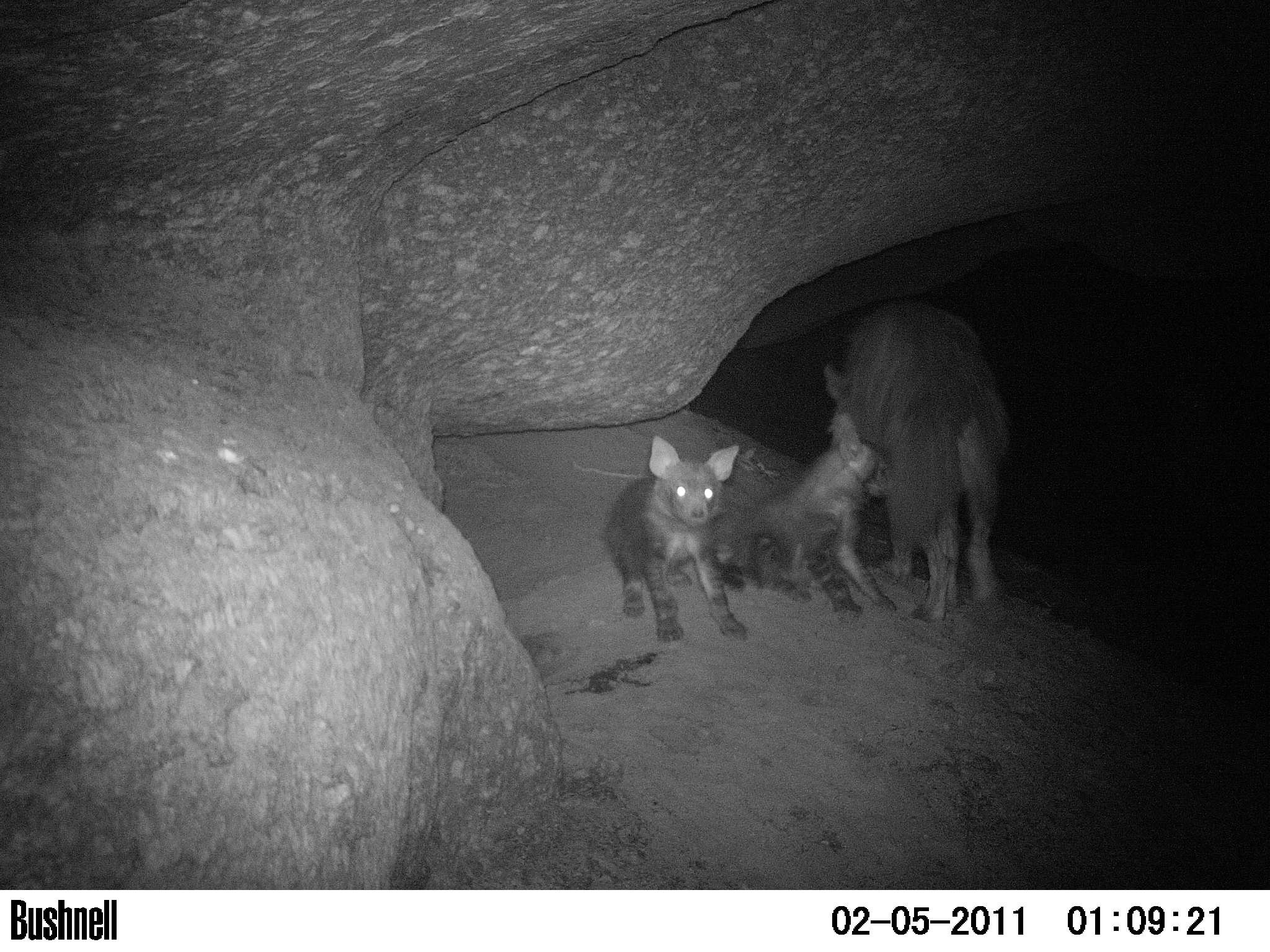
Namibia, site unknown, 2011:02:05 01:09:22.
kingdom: Animalia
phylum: Chordata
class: Mammalia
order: Carnivora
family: Hyaenidae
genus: Parahyaena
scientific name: Parahyaena brunnea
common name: brown hyena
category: hyaena brunnea